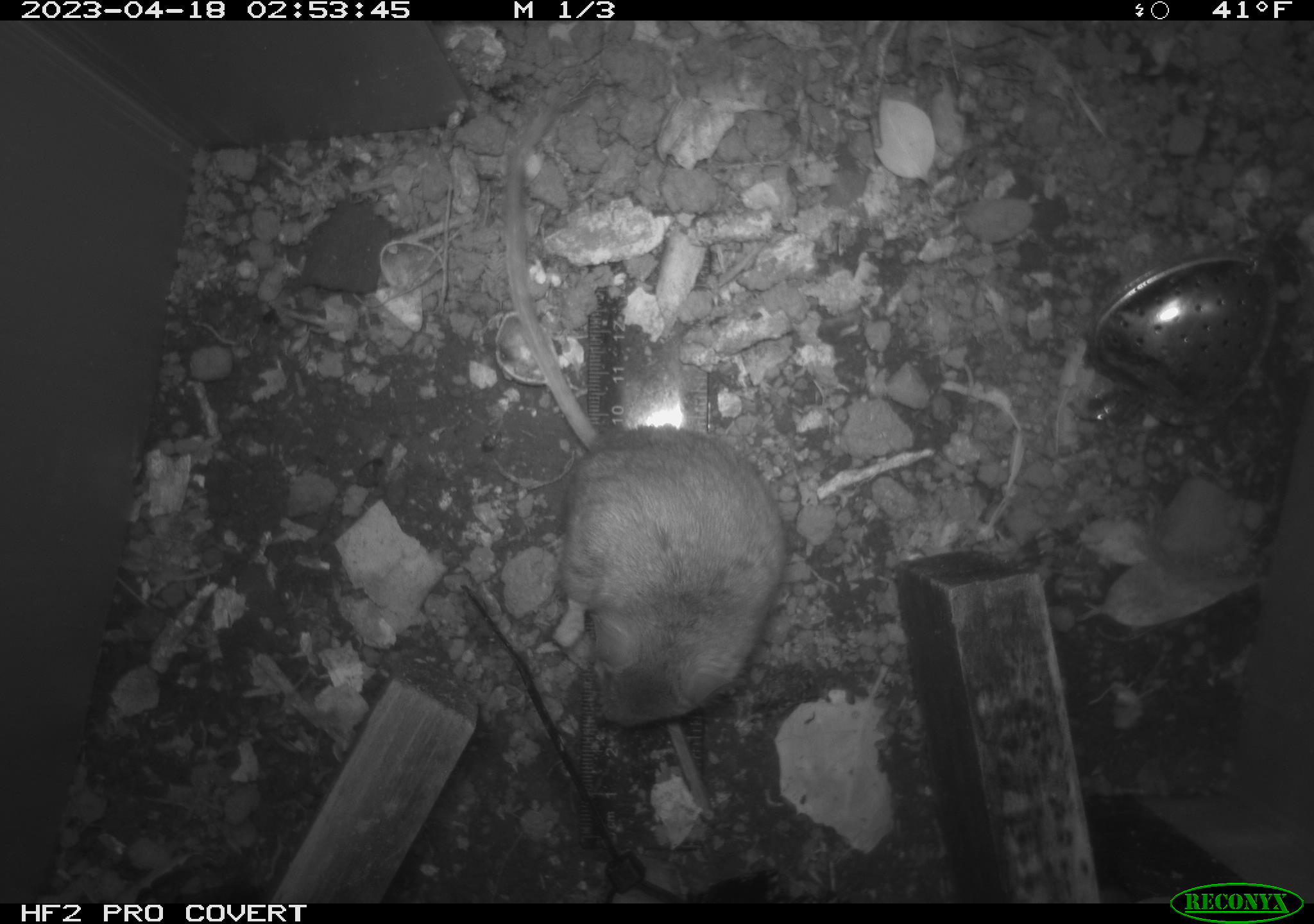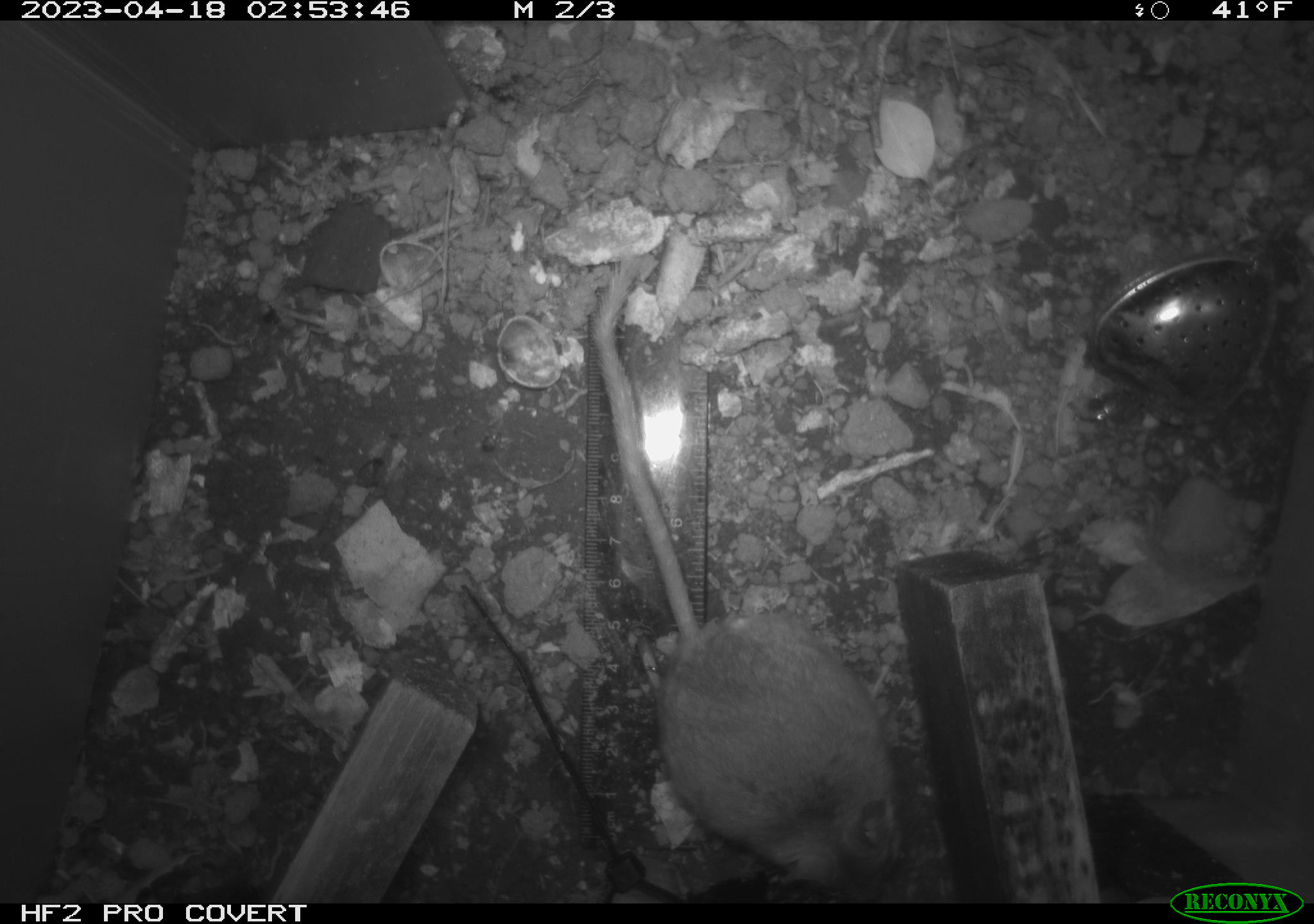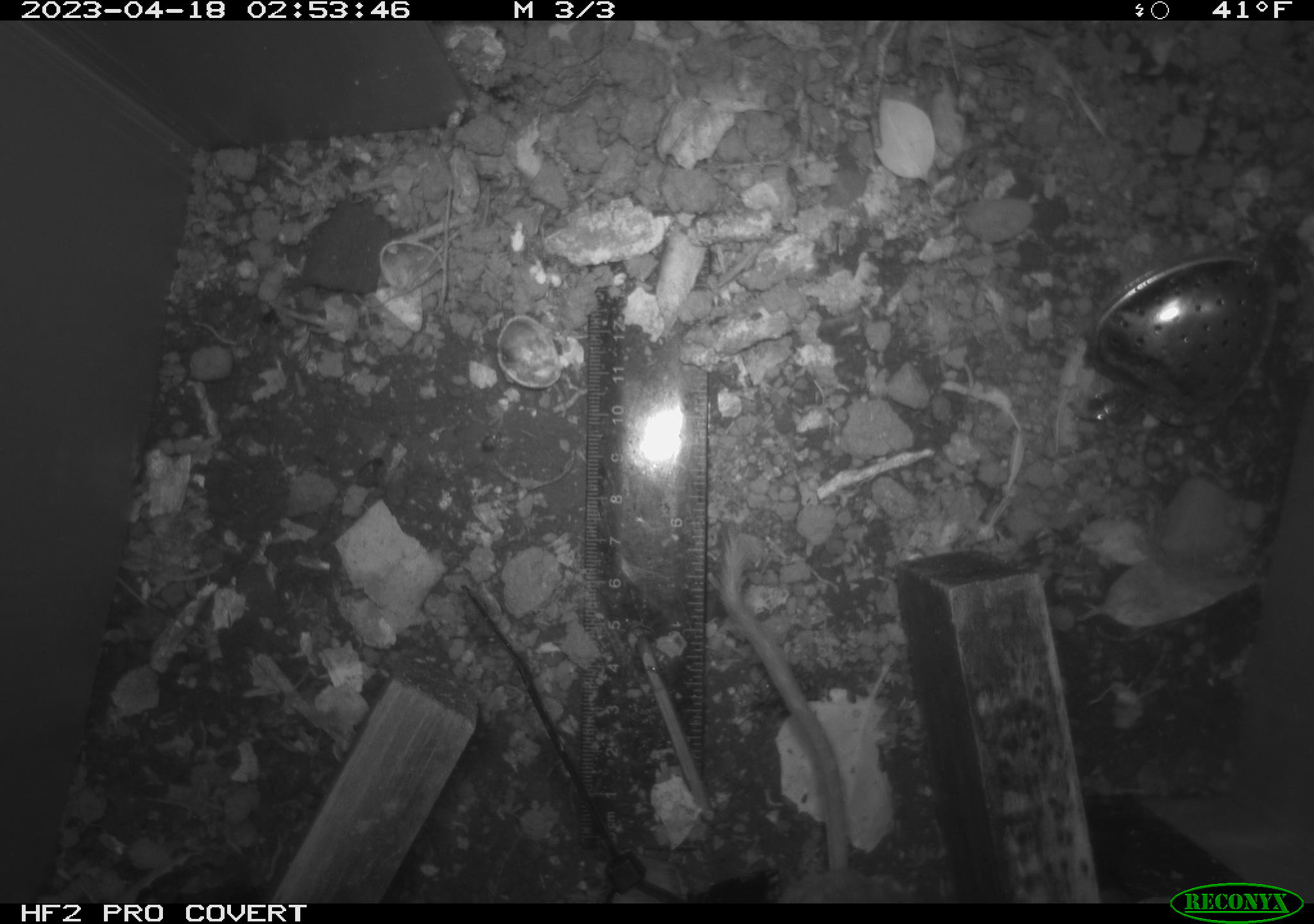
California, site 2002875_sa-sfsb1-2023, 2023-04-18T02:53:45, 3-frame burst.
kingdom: Animalia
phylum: Chordata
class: Mammalia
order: Rodentia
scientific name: Rodentia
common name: mouse species